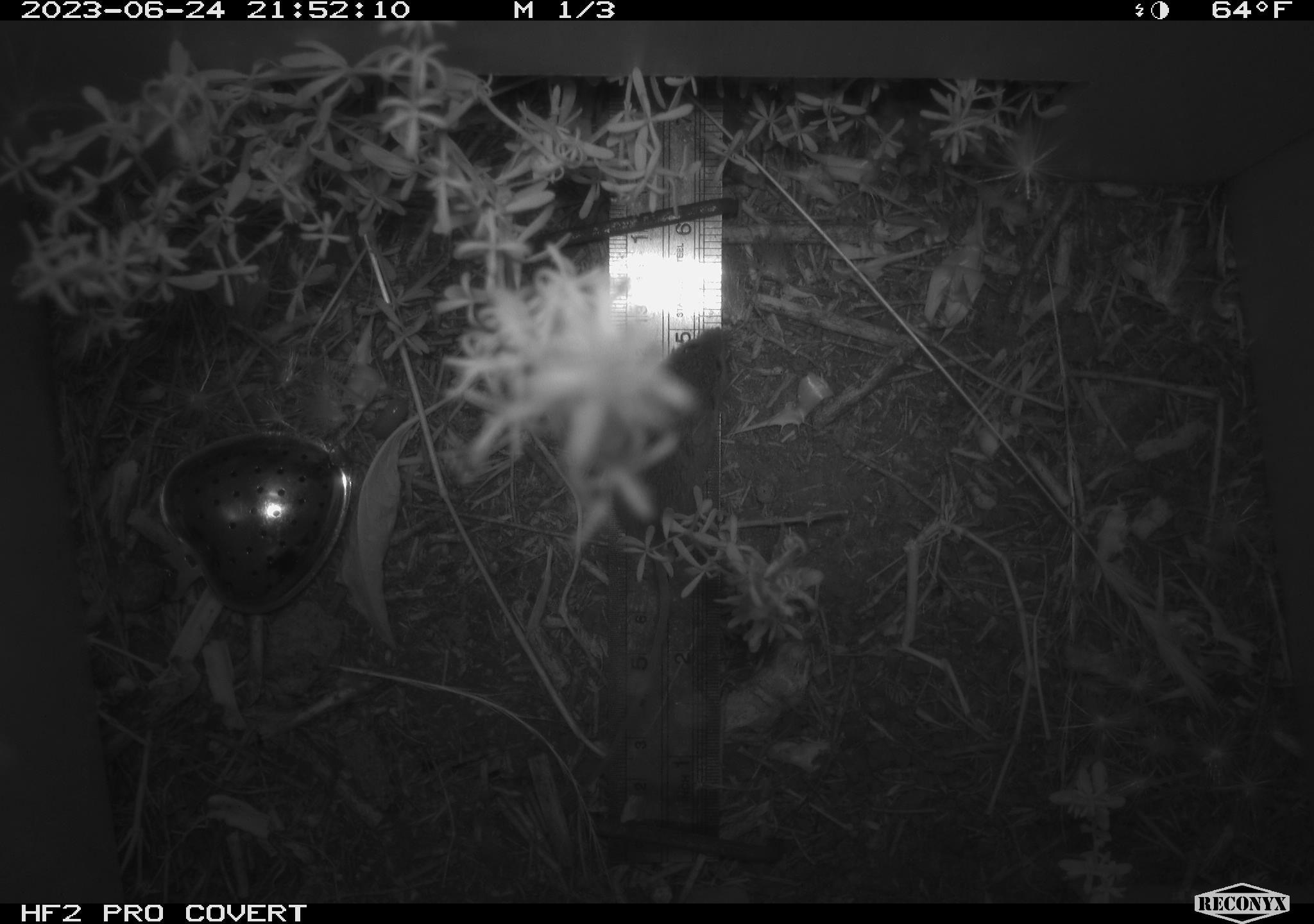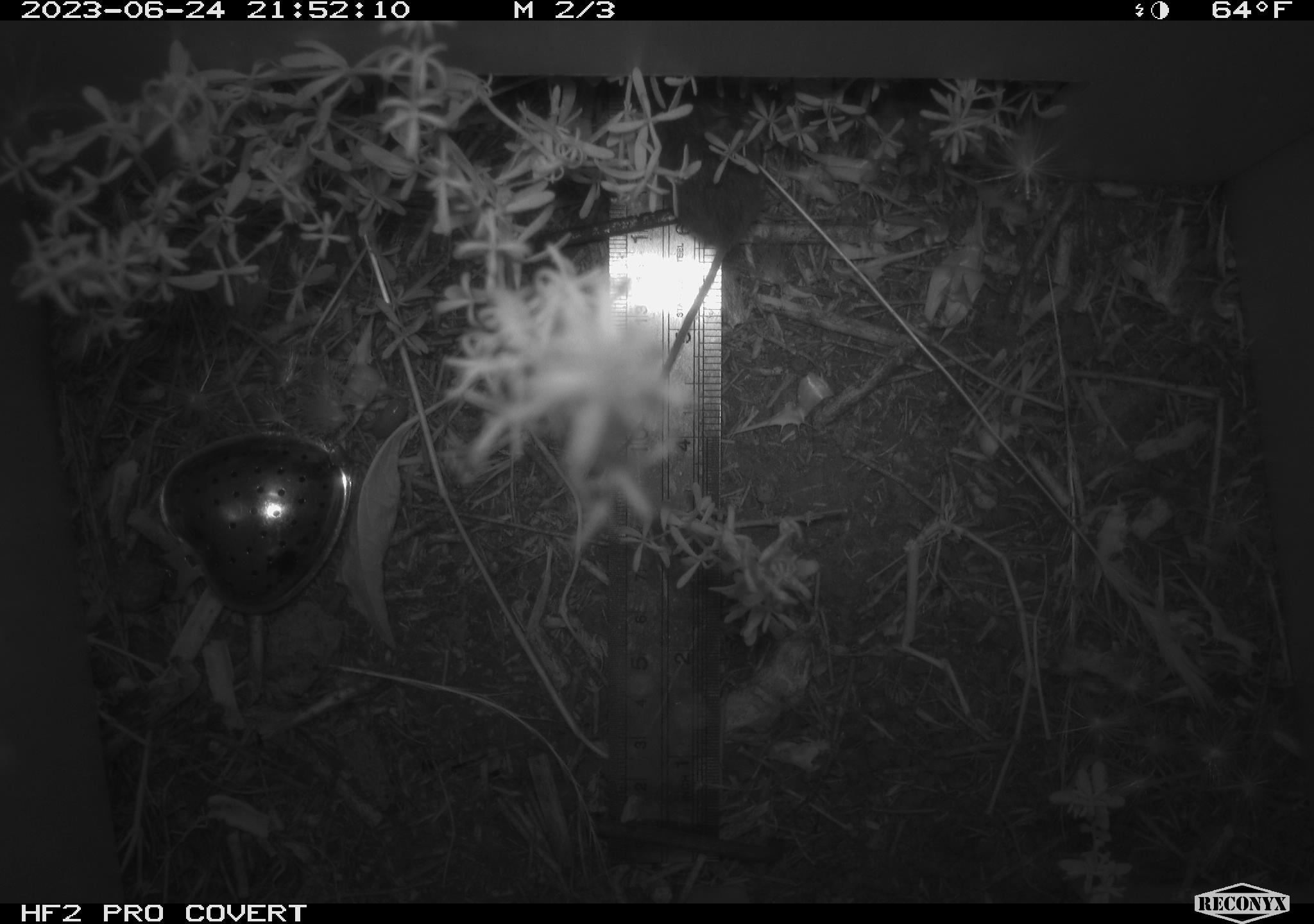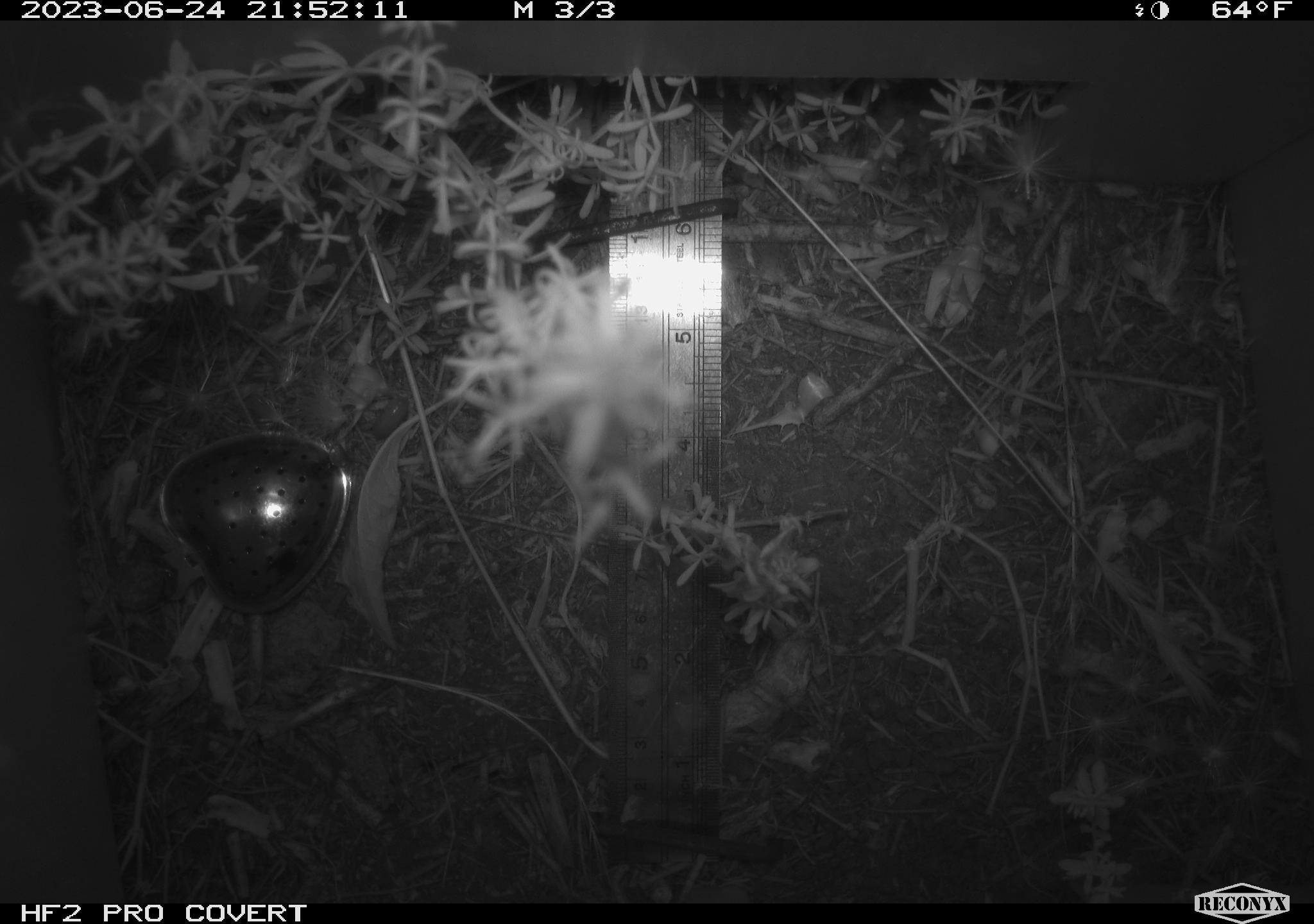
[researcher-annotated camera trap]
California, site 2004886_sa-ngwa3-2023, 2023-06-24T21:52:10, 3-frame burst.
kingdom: Animalia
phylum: Chordata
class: Mammalia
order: Rodentia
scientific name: Rodentia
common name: mouse species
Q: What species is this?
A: Mouse species (Rodentia).